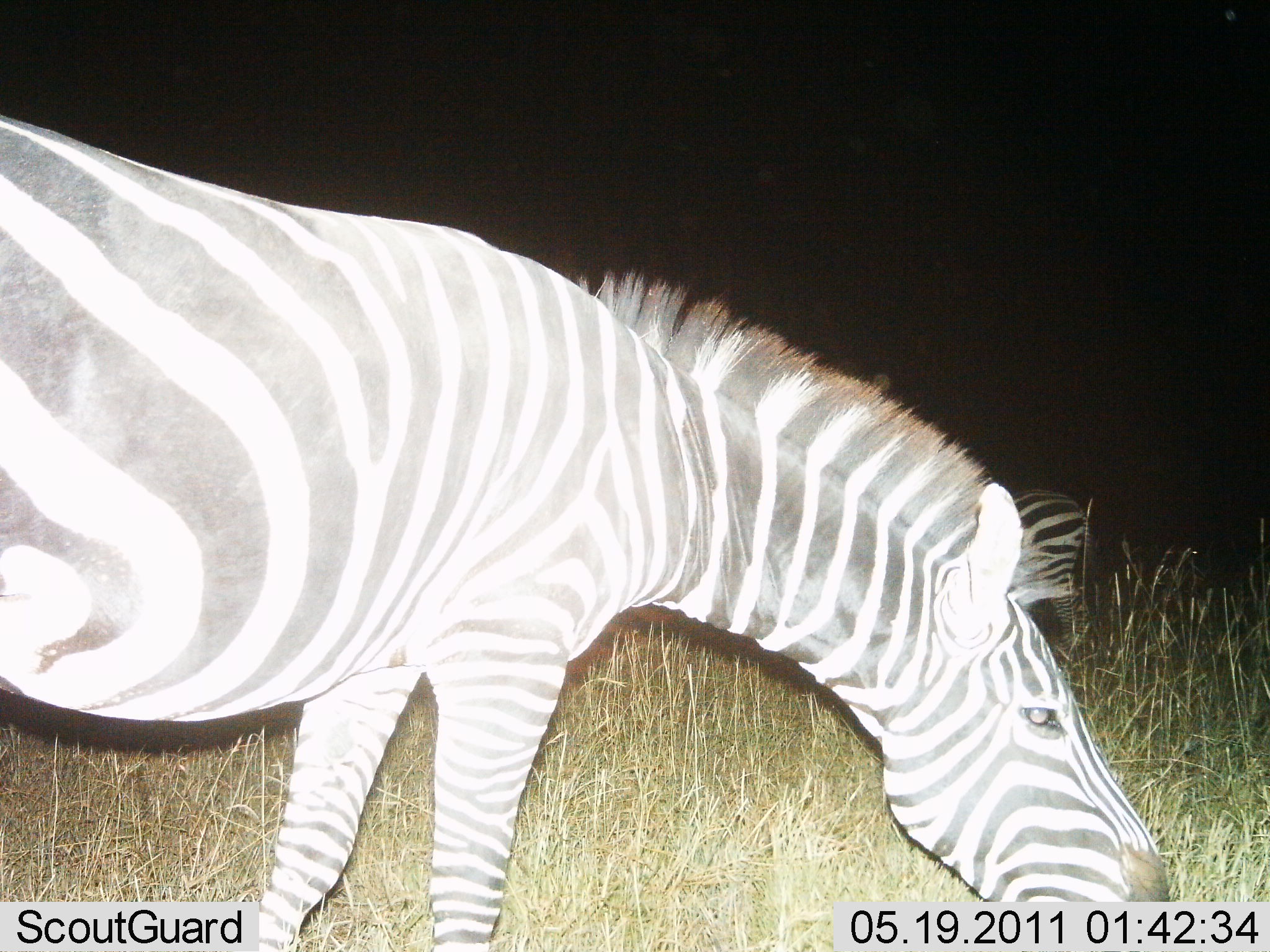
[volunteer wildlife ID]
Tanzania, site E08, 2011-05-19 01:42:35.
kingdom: Animalia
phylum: Chordata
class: Mammalia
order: Perissodactyla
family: Equidae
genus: Equus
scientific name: Equus quagga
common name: plains zebra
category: zebra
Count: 1.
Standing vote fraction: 54%.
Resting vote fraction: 0%.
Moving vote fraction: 0%.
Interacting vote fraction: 0%.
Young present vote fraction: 0%.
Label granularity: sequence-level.